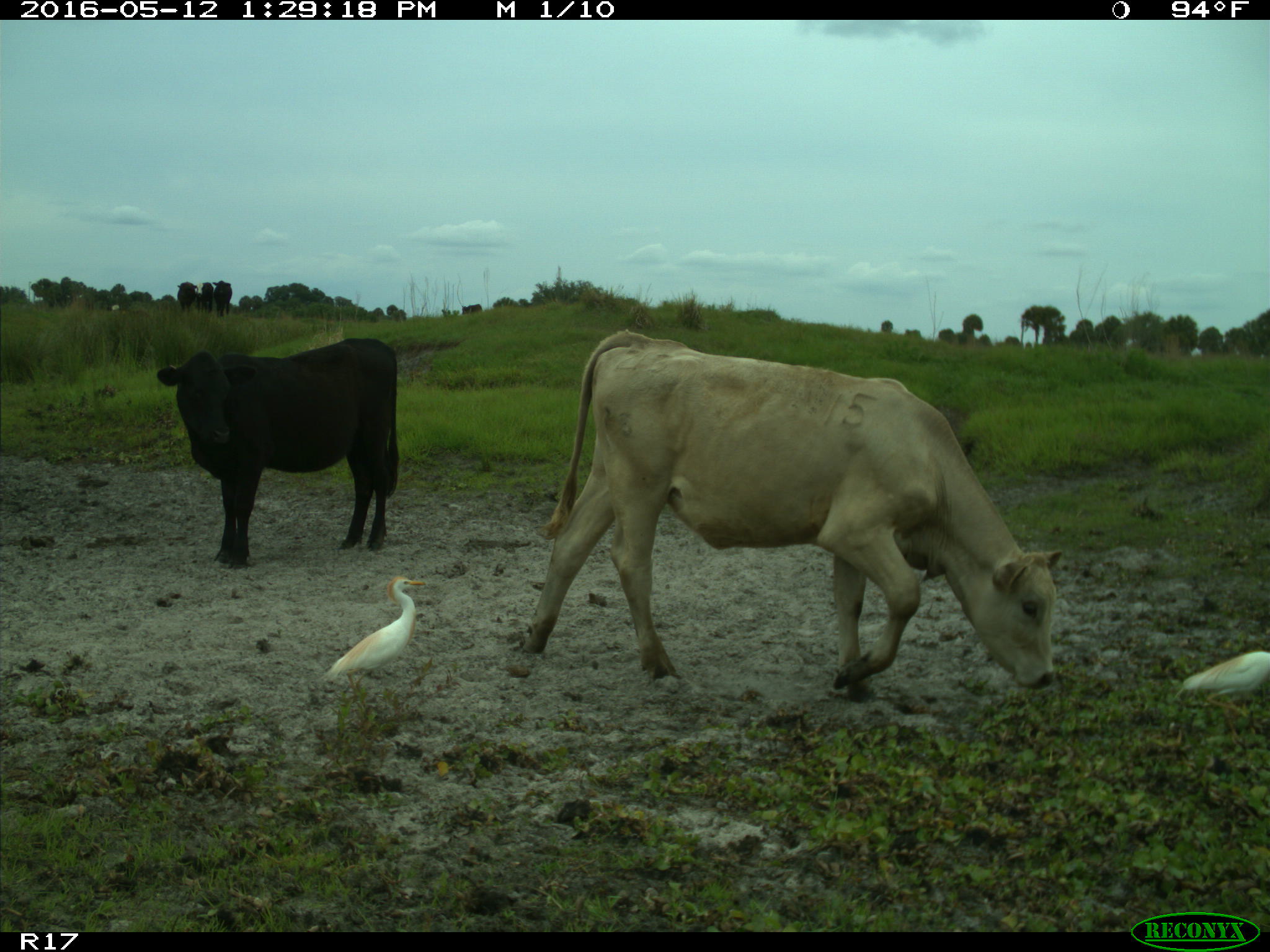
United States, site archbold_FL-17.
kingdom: Animalia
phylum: Chordata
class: Mammalia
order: Artiodactyla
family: Bovidae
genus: Bos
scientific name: Bos taurus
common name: domestic cow